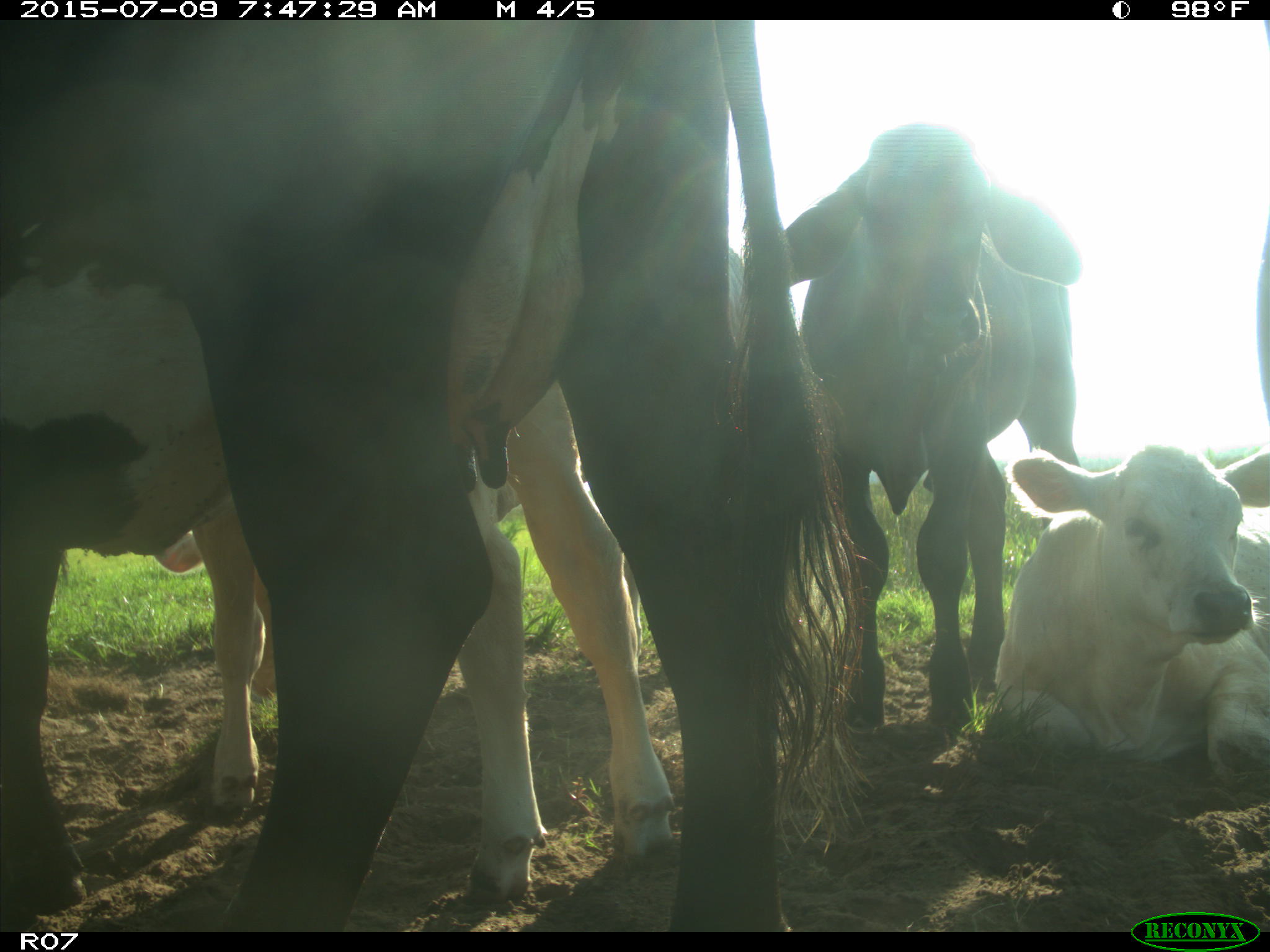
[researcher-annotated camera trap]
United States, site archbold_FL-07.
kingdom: Animalia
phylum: Chordata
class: Mammalia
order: Artiodactyla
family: Bovidae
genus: Bos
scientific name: Bos taurus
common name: domestic cow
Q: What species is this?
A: Bos taurus (domestic cow).